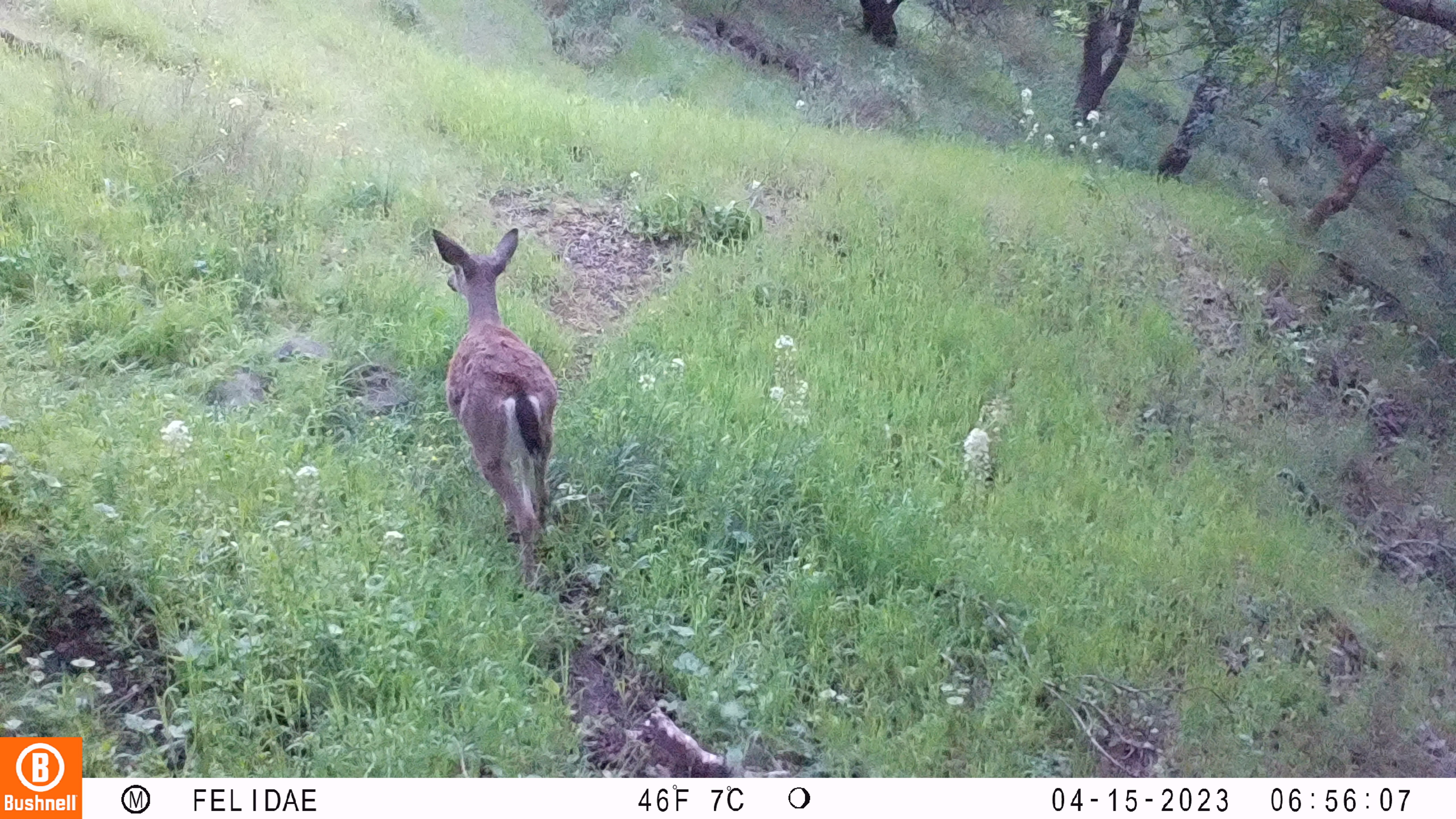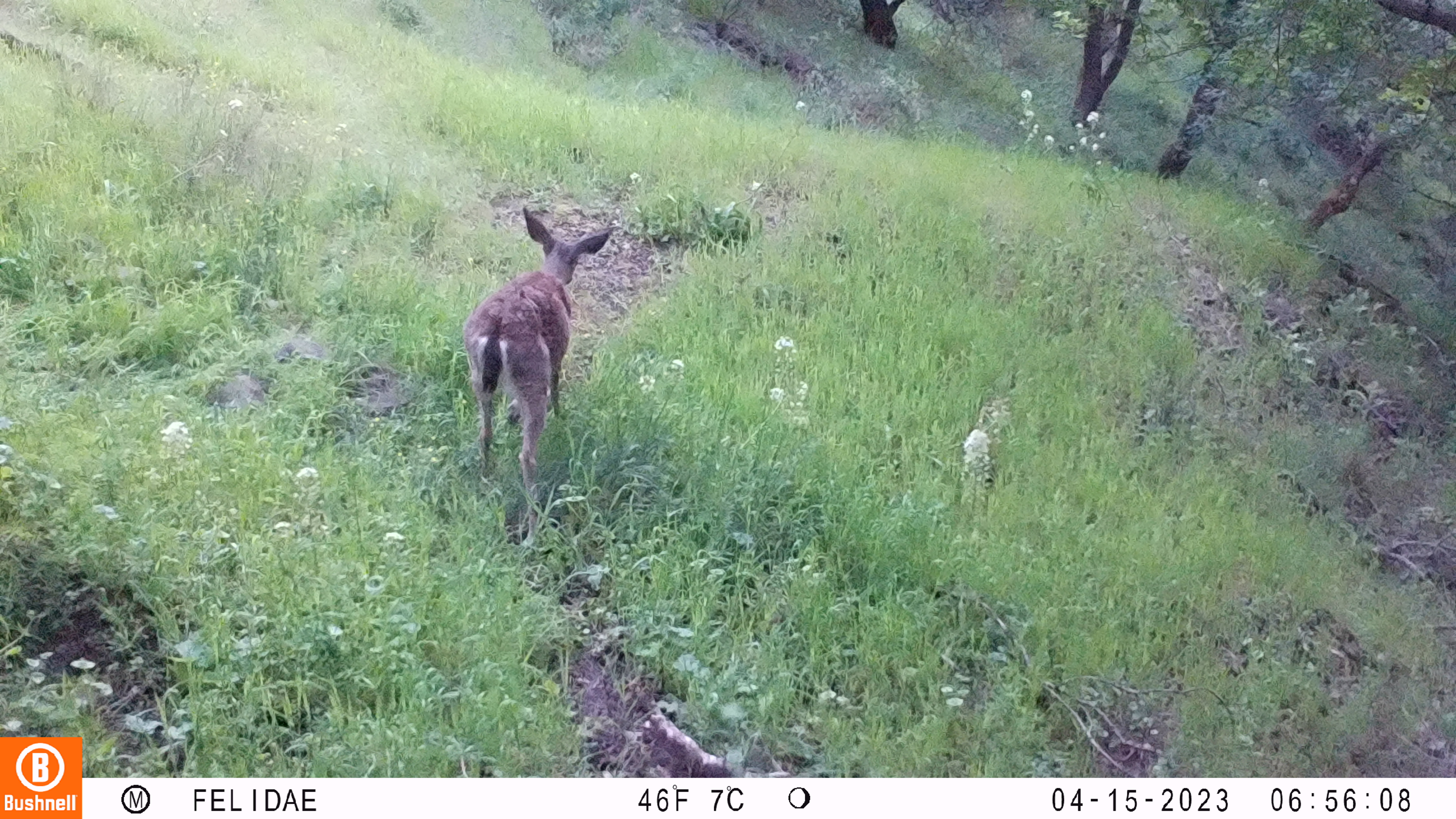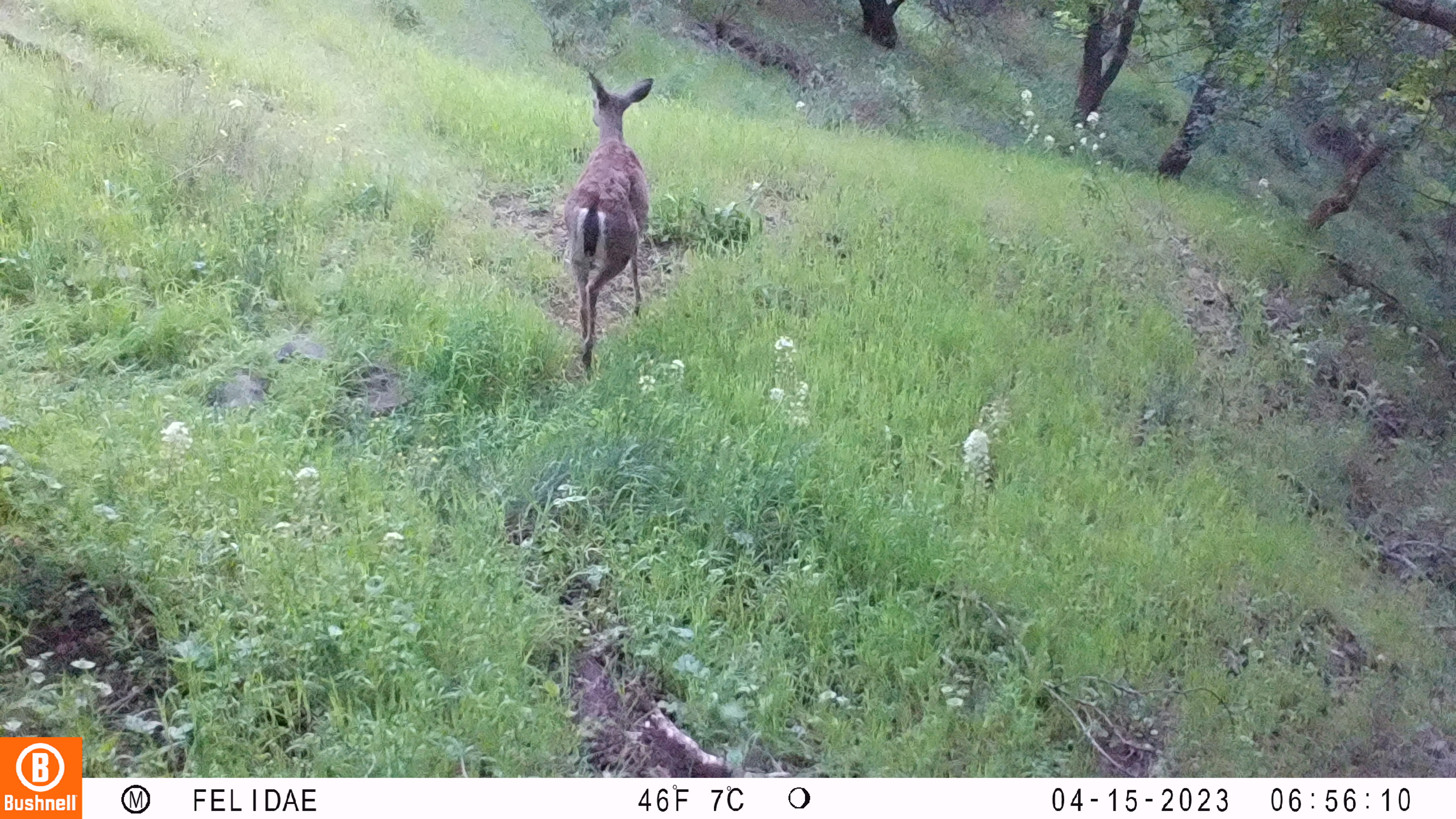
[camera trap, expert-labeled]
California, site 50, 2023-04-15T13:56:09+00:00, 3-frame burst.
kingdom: Animalia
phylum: Chordata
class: Mammalia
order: Artiodactyla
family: Cervidae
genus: Odocoileus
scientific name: Odocoileus hemionus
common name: mule deer